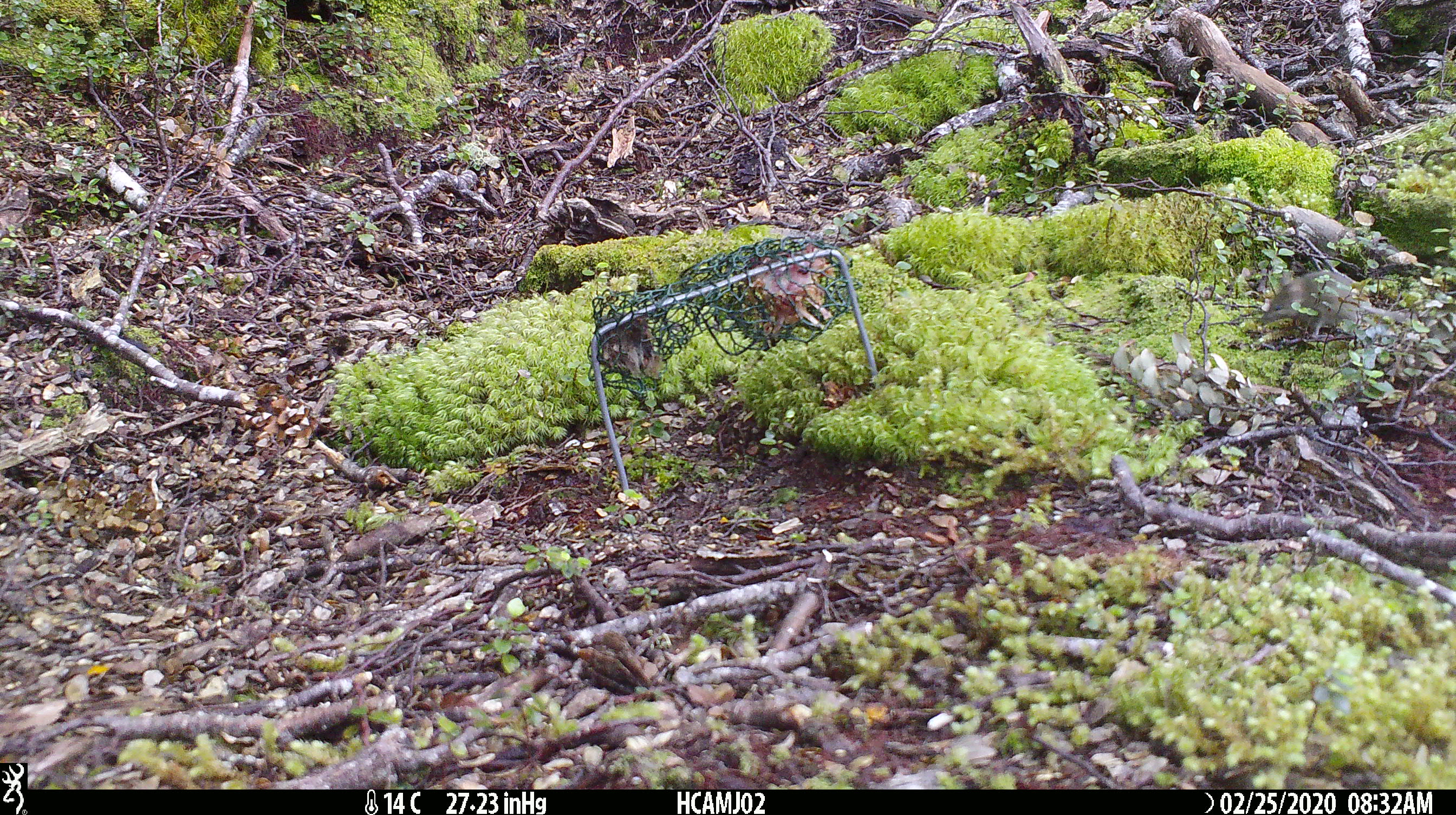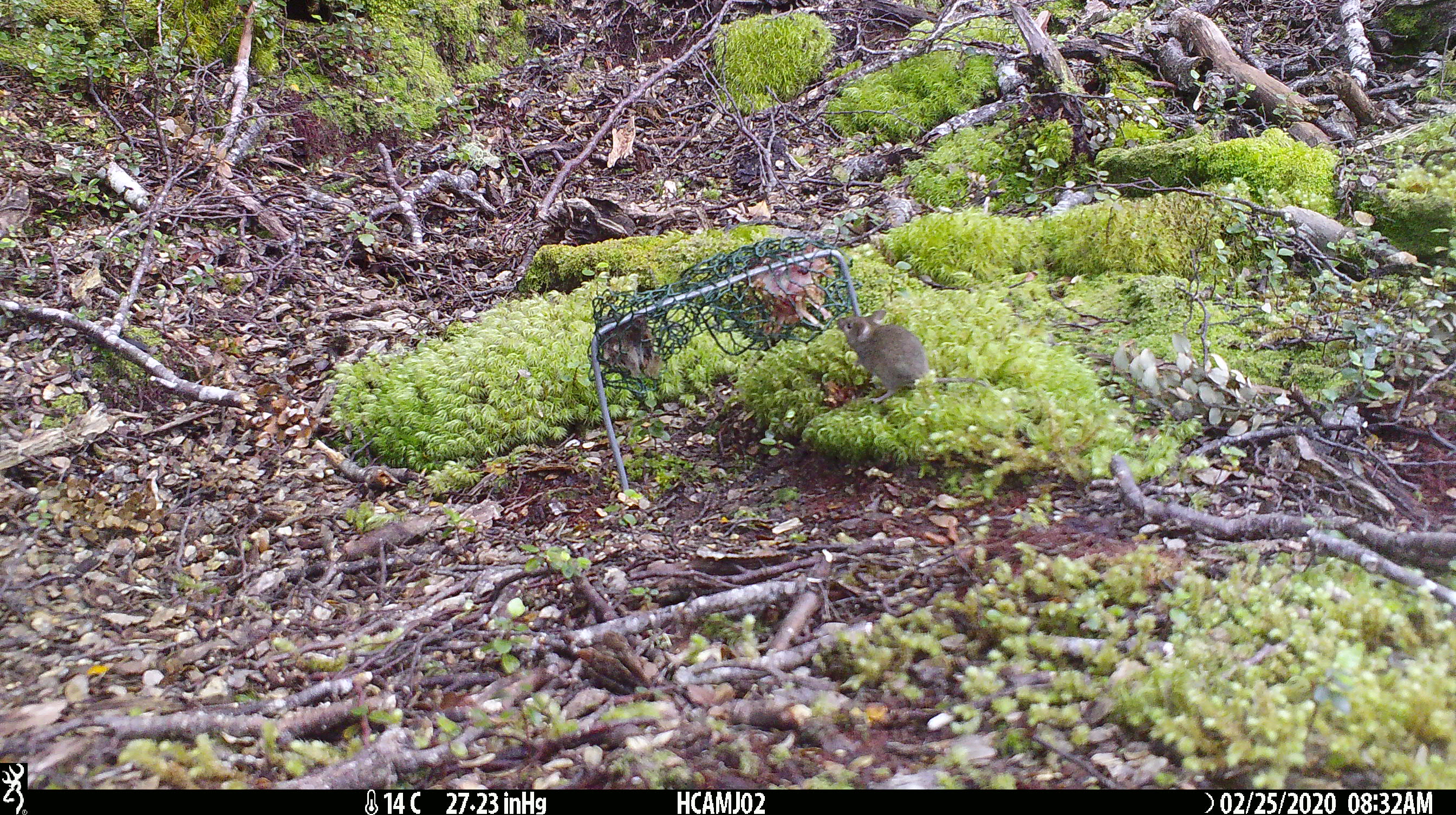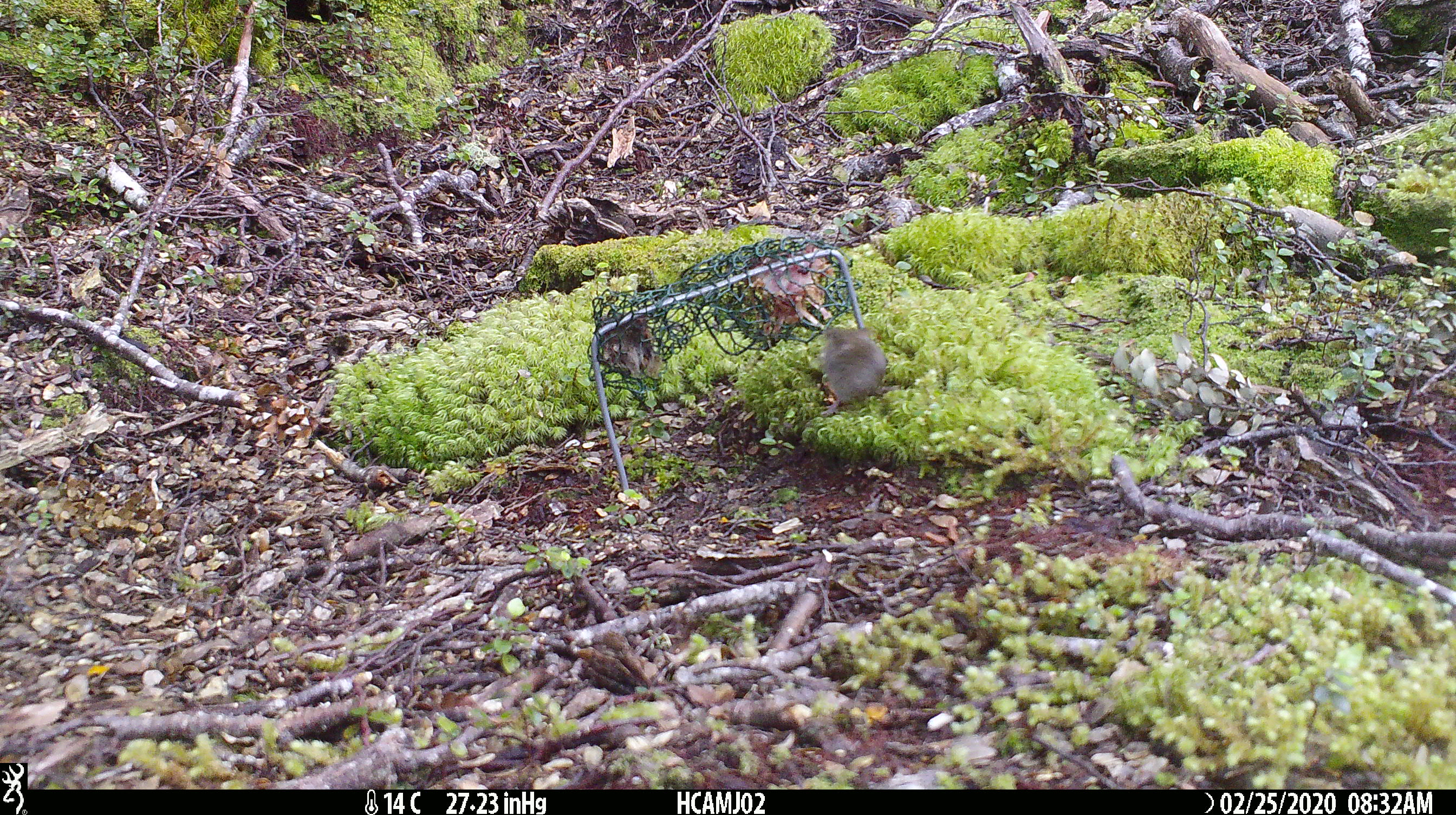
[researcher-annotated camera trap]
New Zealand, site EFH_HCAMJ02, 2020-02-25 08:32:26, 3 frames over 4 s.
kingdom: Animalia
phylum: Chordata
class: Mammalia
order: Rodentia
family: Muridae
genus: Mus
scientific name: Mus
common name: mouse